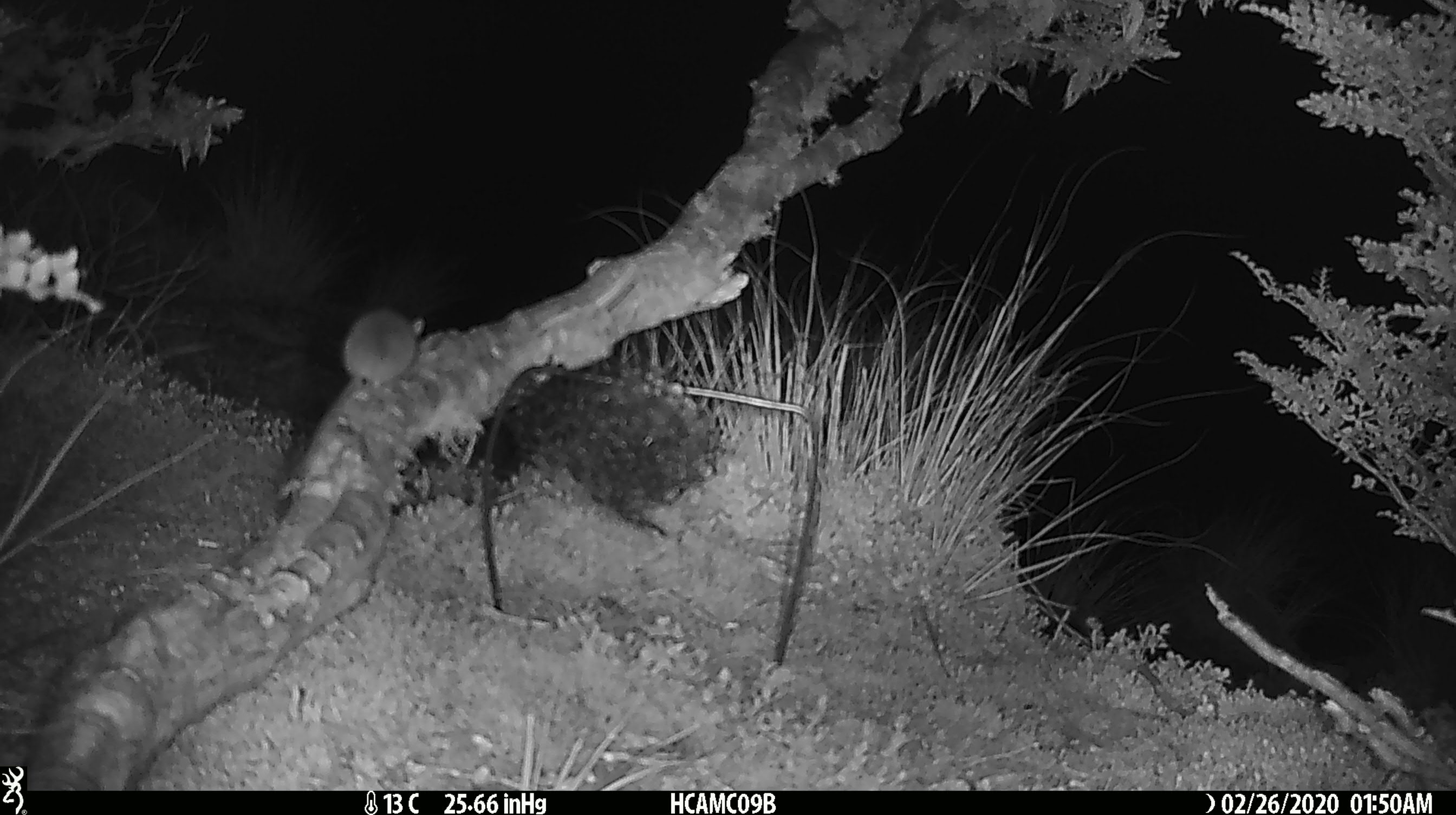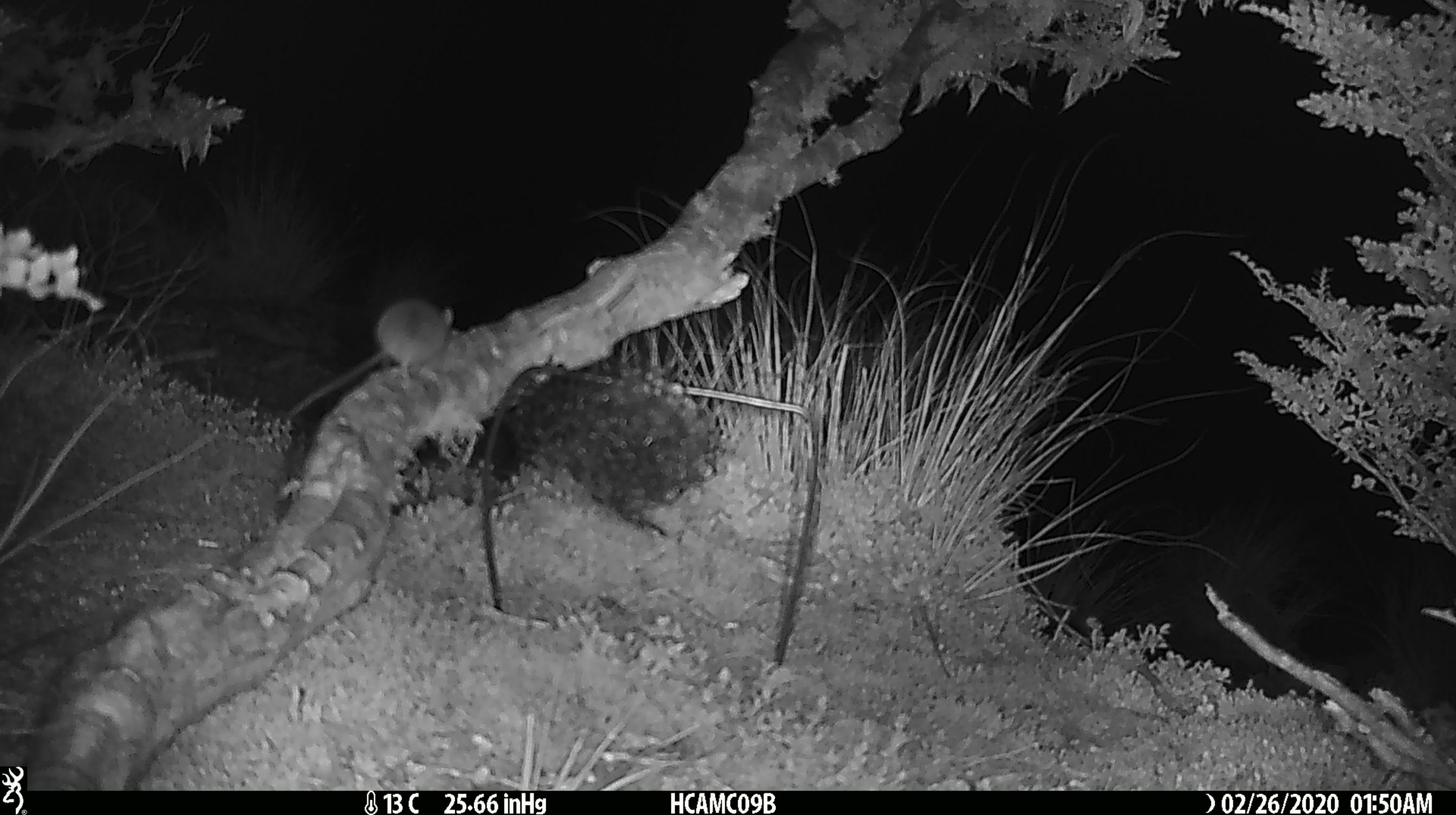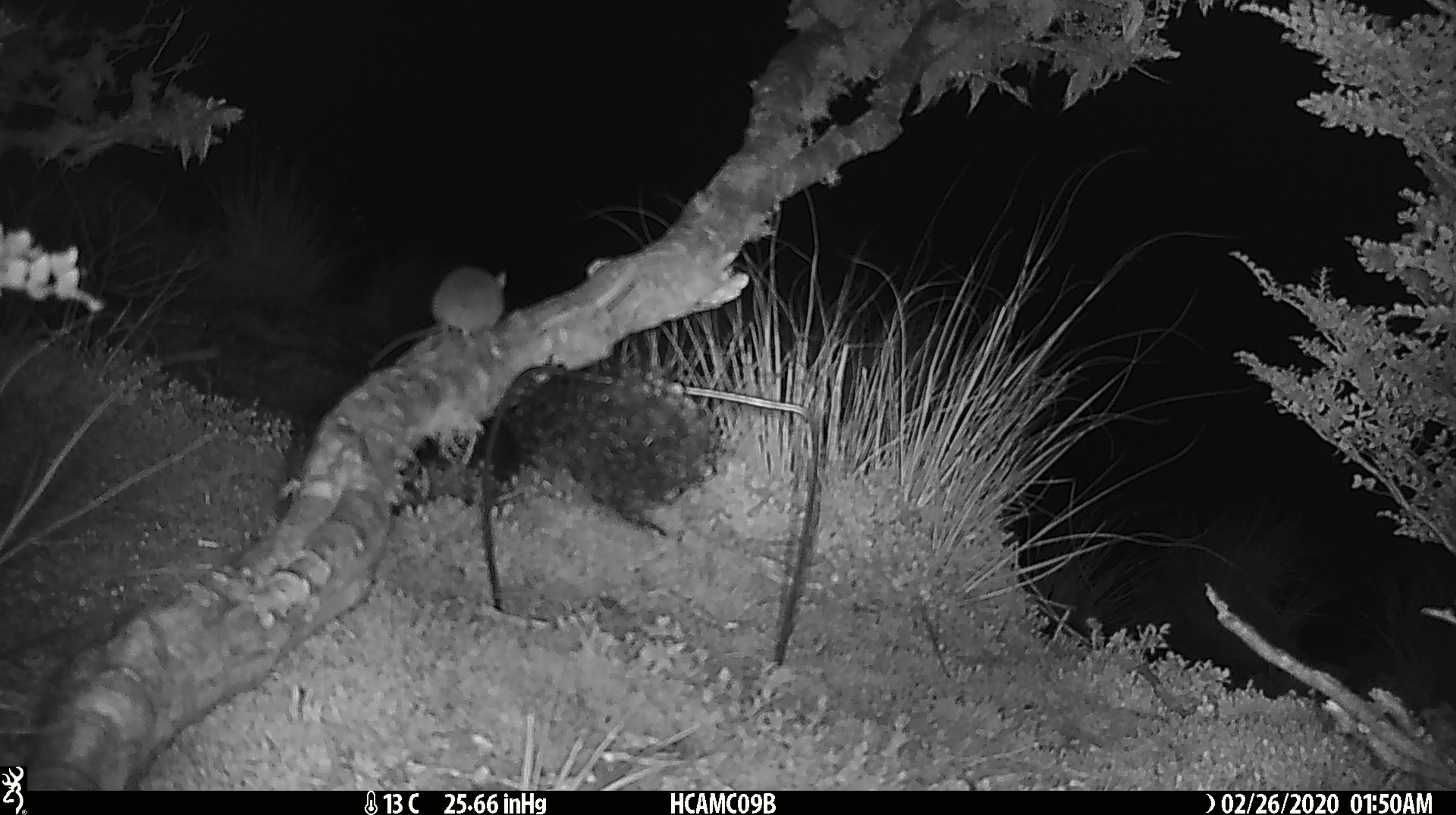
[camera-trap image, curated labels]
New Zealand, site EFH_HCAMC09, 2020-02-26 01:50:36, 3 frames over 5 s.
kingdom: Animalia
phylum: Chordata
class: Mammalia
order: Rodentia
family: Muridae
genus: Mus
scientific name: Mus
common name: mouse